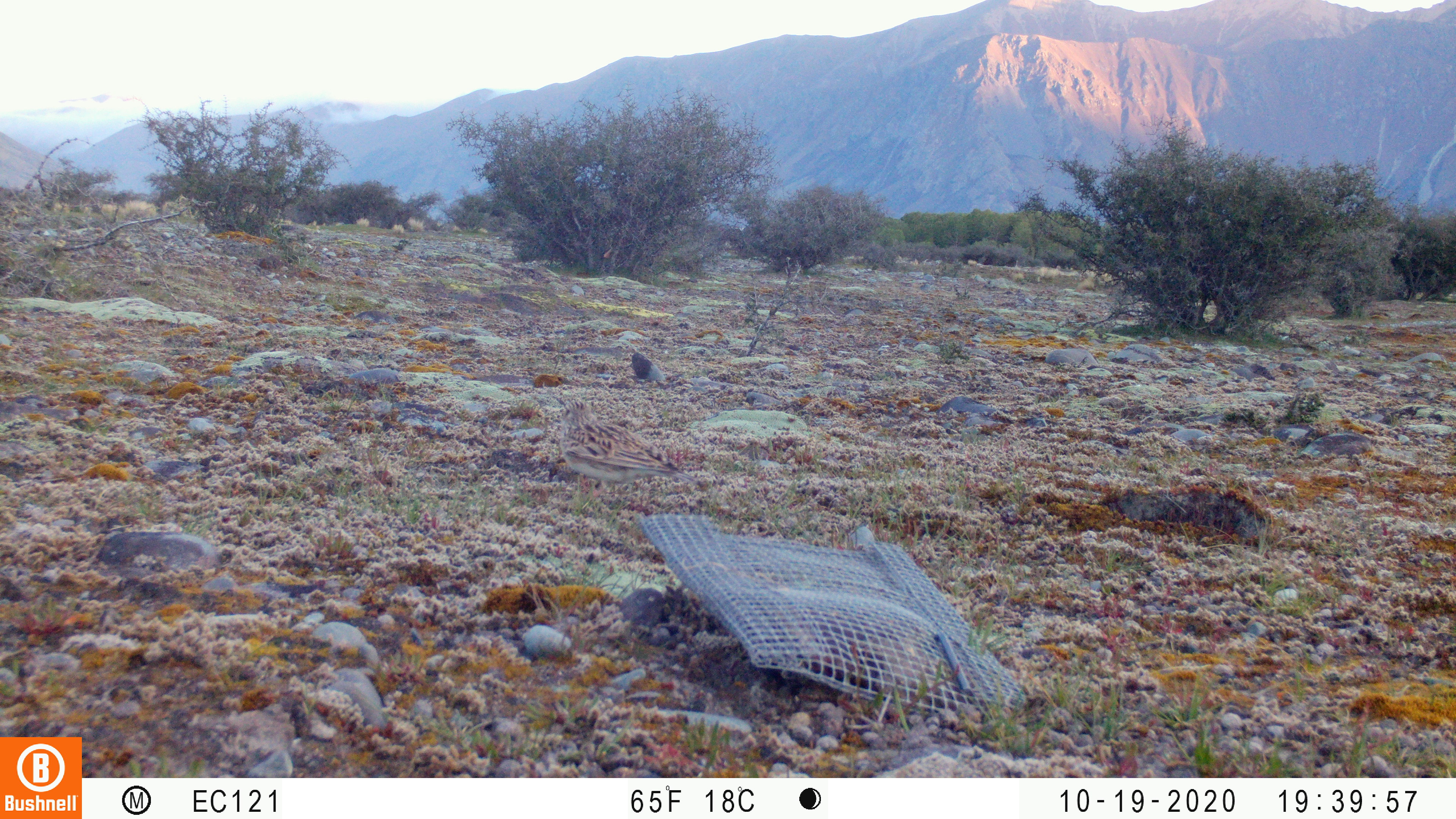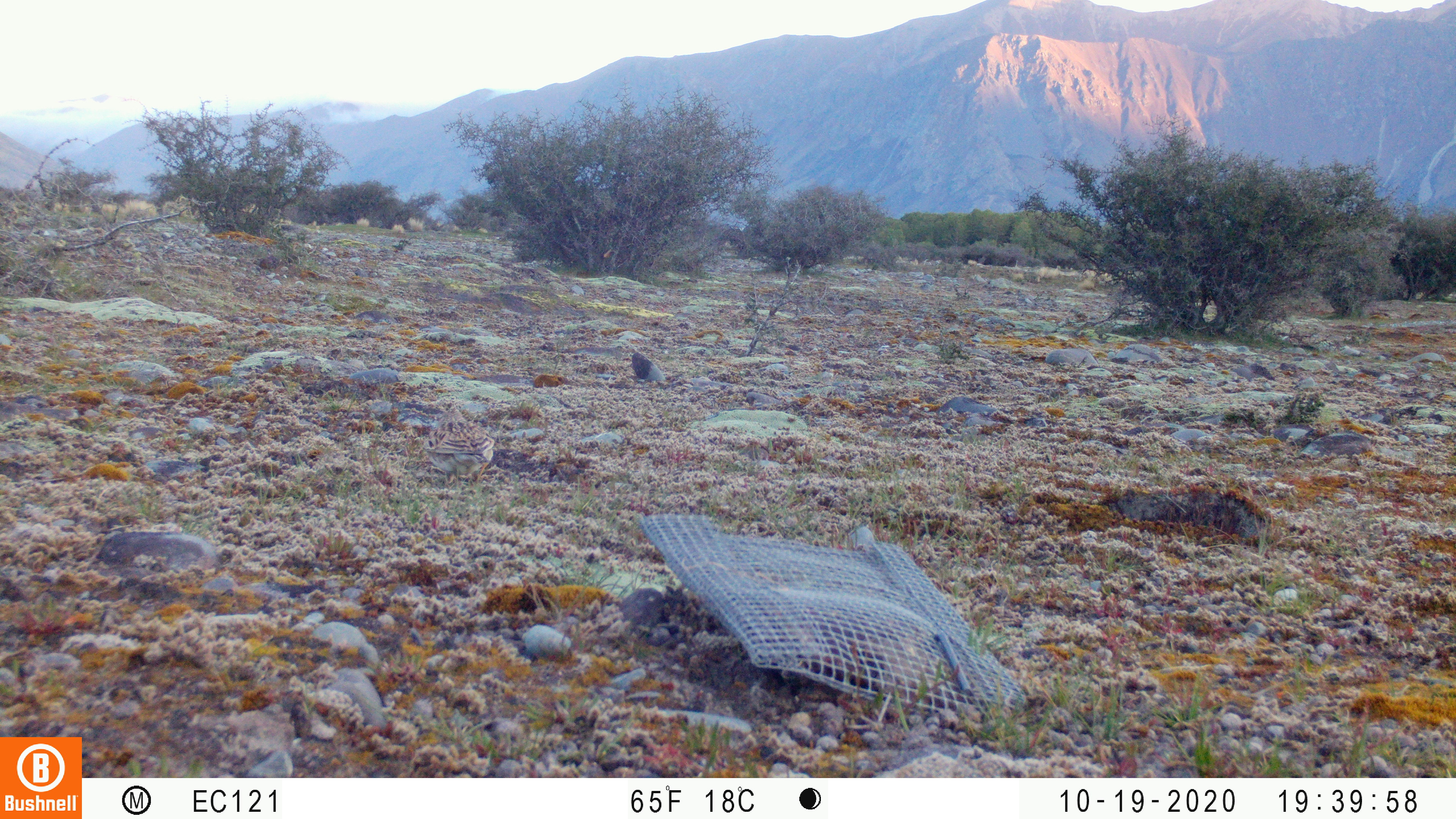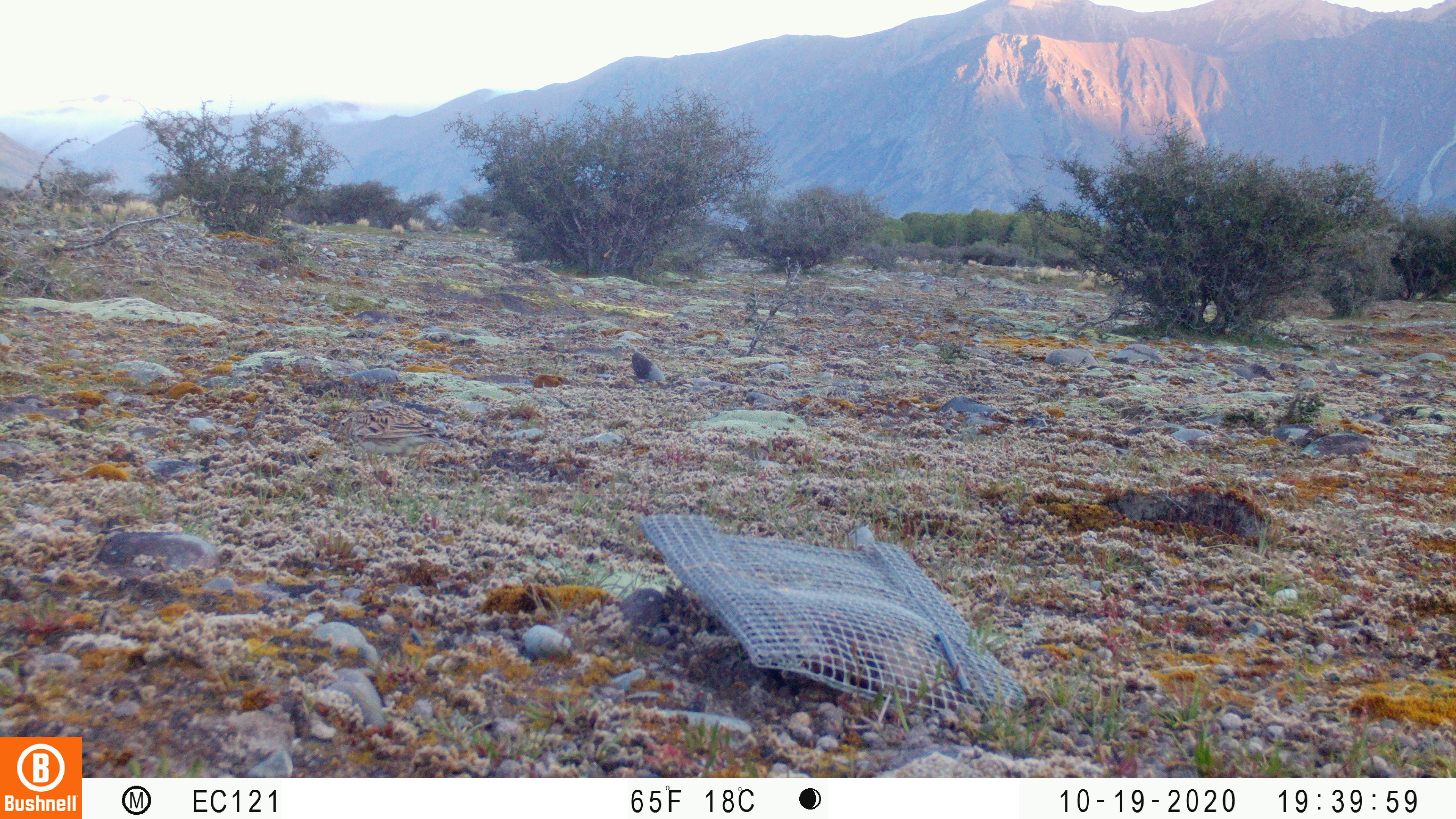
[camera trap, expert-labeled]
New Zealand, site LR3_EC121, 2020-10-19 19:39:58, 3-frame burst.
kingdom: Animalia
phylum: Chordata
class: Aves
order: Passeriformes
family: Motacillidae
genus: Anthus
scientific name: Anthus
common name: pipit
Pipit (Anthus).